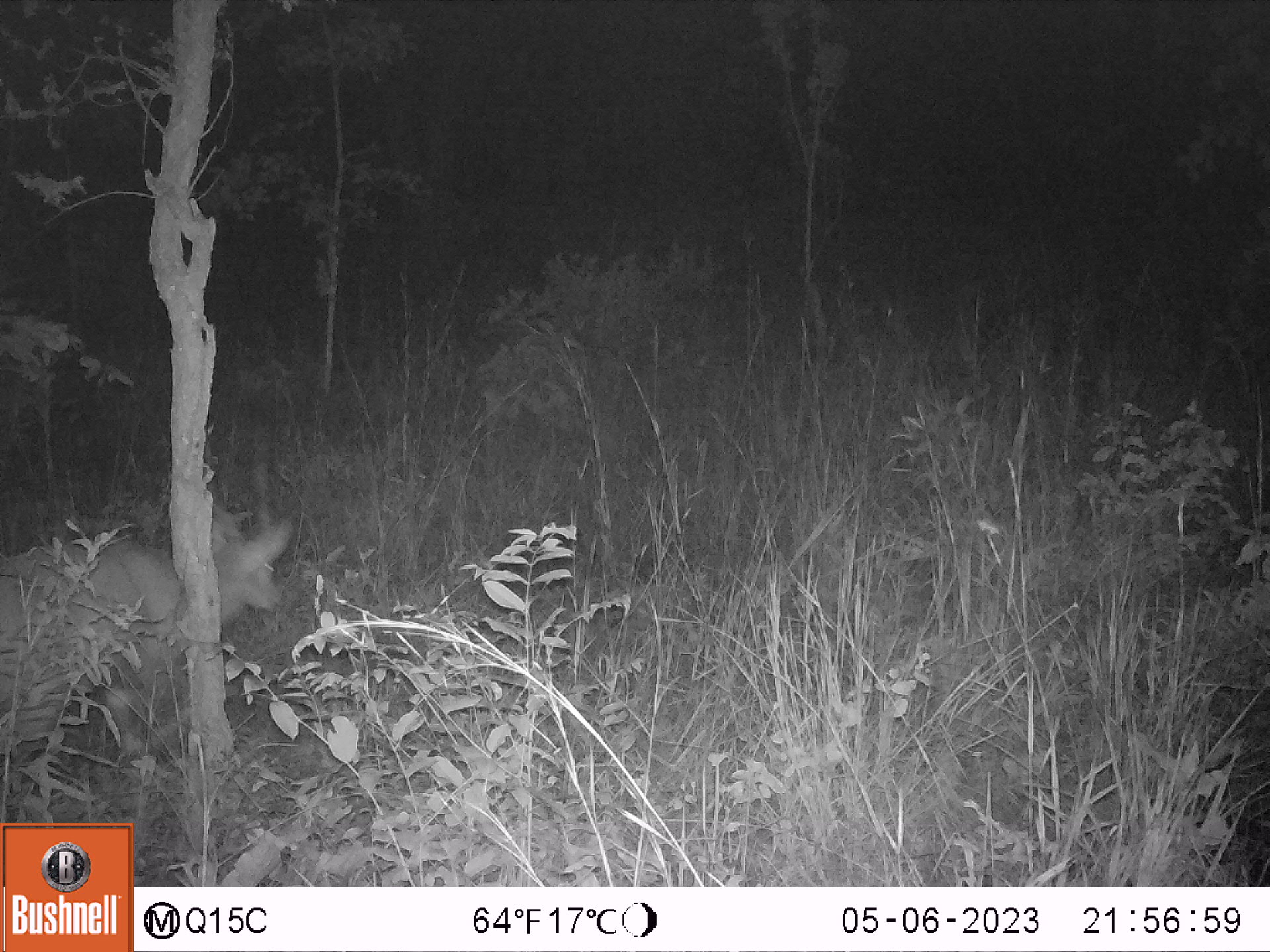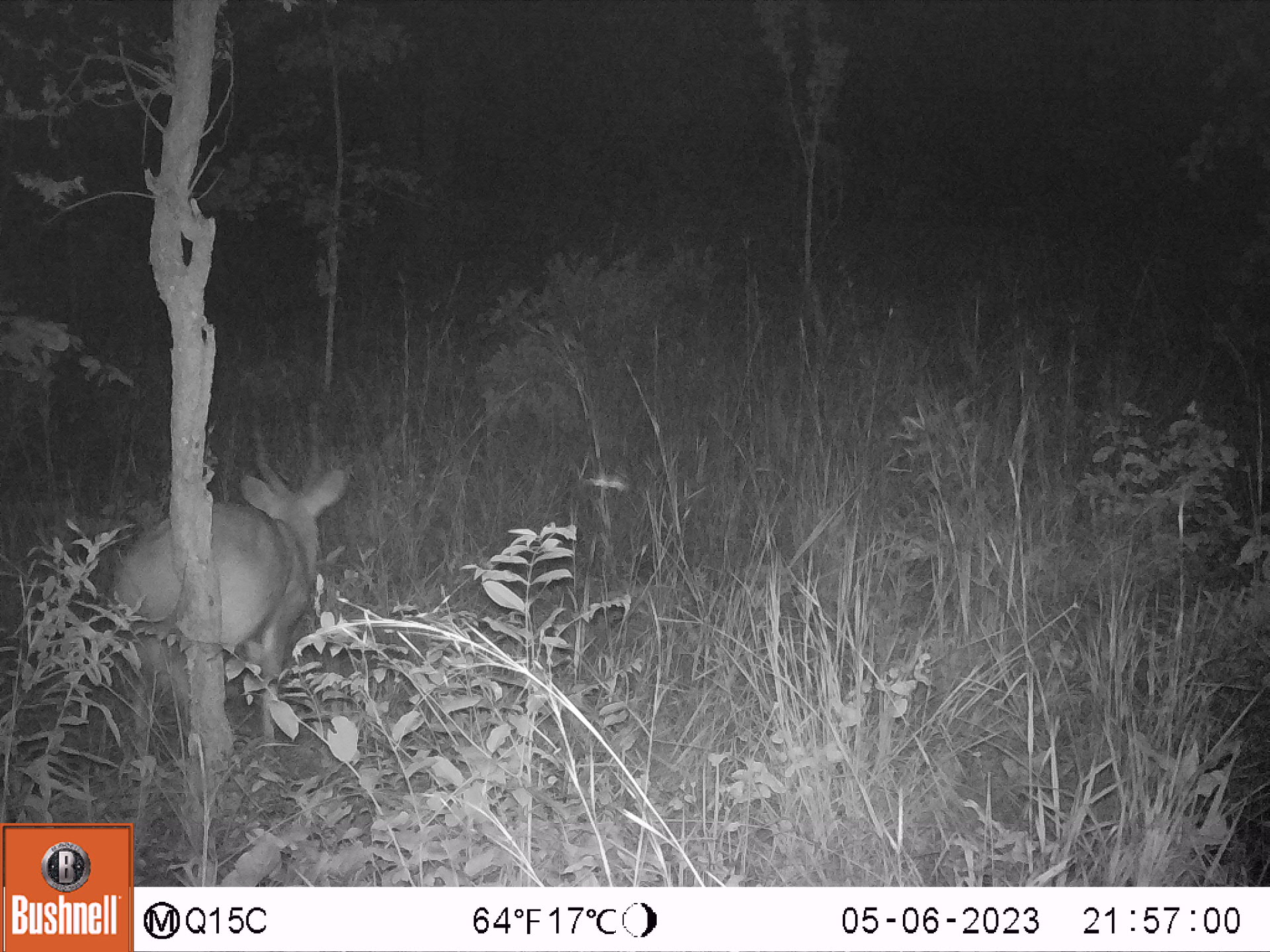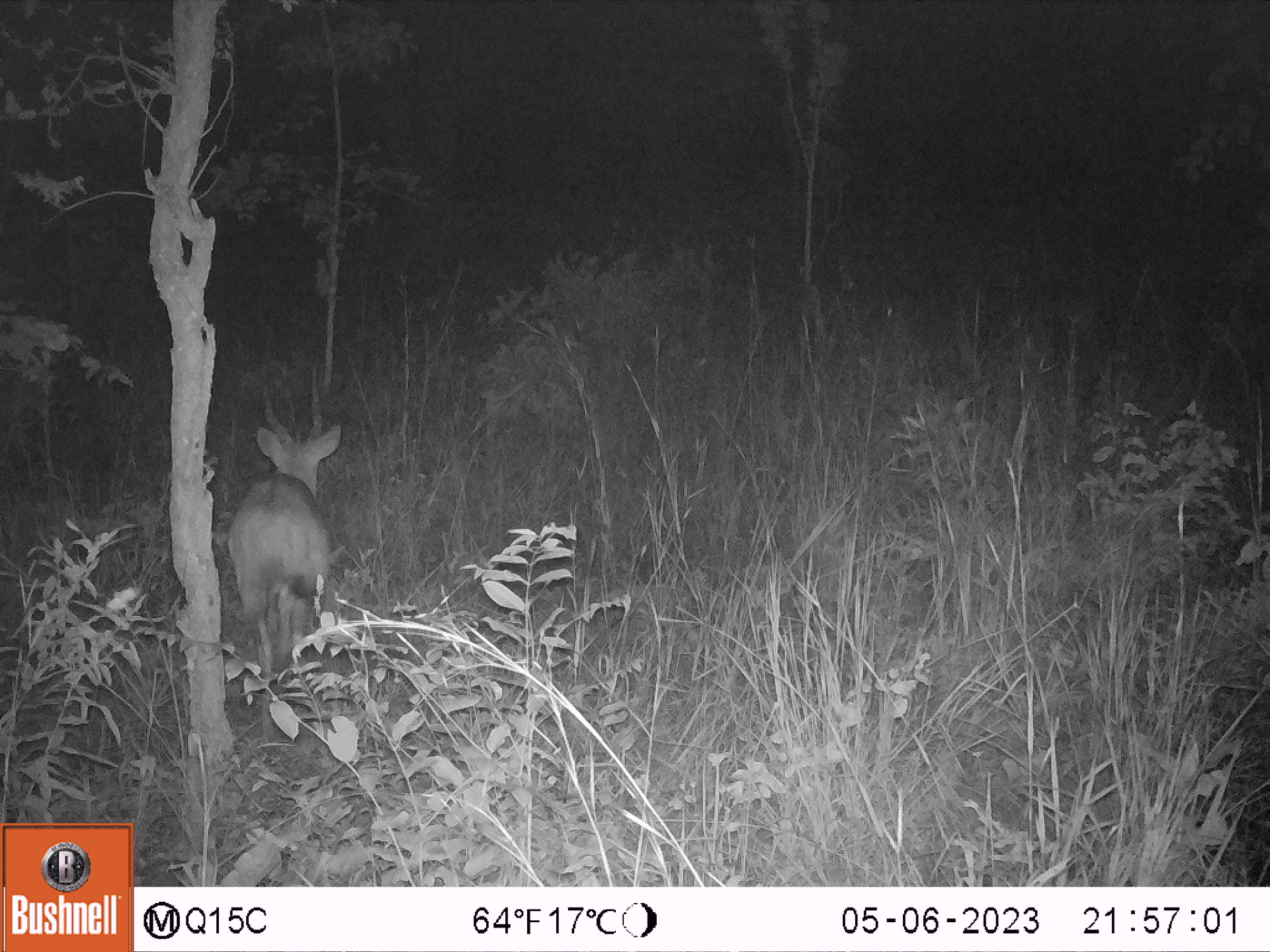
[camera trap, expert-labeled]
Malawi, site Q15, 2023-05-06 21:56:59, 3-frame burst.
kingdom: Animalia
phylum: Chordata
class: Mammalia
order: Artiodactyla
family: Bovidae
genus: Tragelaphus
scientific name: Tragelaphus sylvaticus sylvaticus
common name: cape bushbuck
Cape bushbuck (Tragelaphus sylvaticus sylvaticus), count 1.